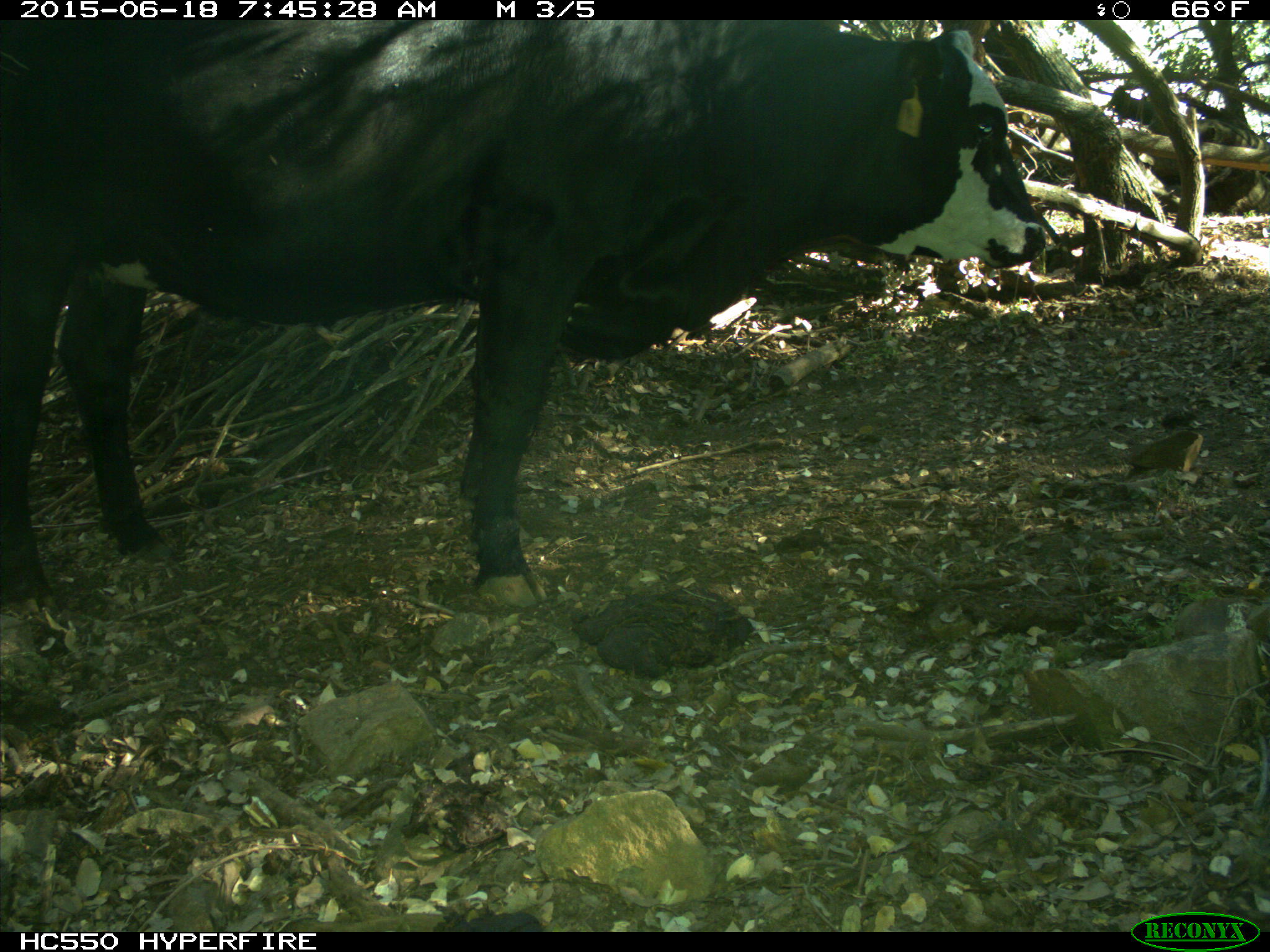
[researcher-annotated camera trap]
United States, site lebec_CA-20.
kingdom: Animalia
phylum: Chordata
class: Mammalia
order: Artiodactyla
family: Bovidae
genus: Bos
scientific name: Bos taurus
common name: domestic cow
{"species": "Bos taurus (domestic cow)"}